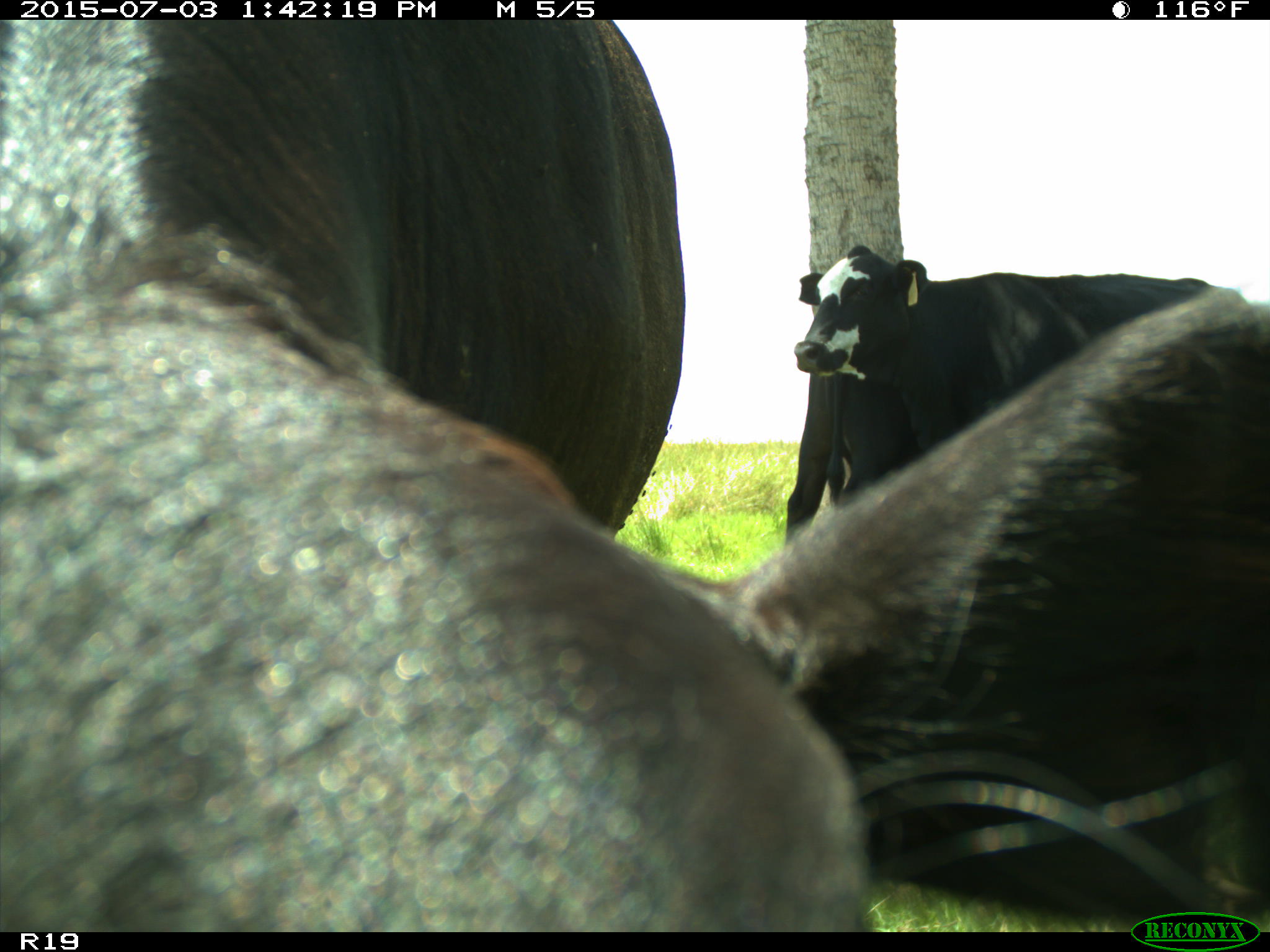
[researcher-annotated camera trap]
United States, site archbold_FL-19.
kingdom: Animalia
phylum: Chordata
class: Mammalia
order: Artiodactyla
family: Bovidae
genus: Bos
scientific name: Bos taurus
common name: domestic cow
Bos taurus (domestic cow).